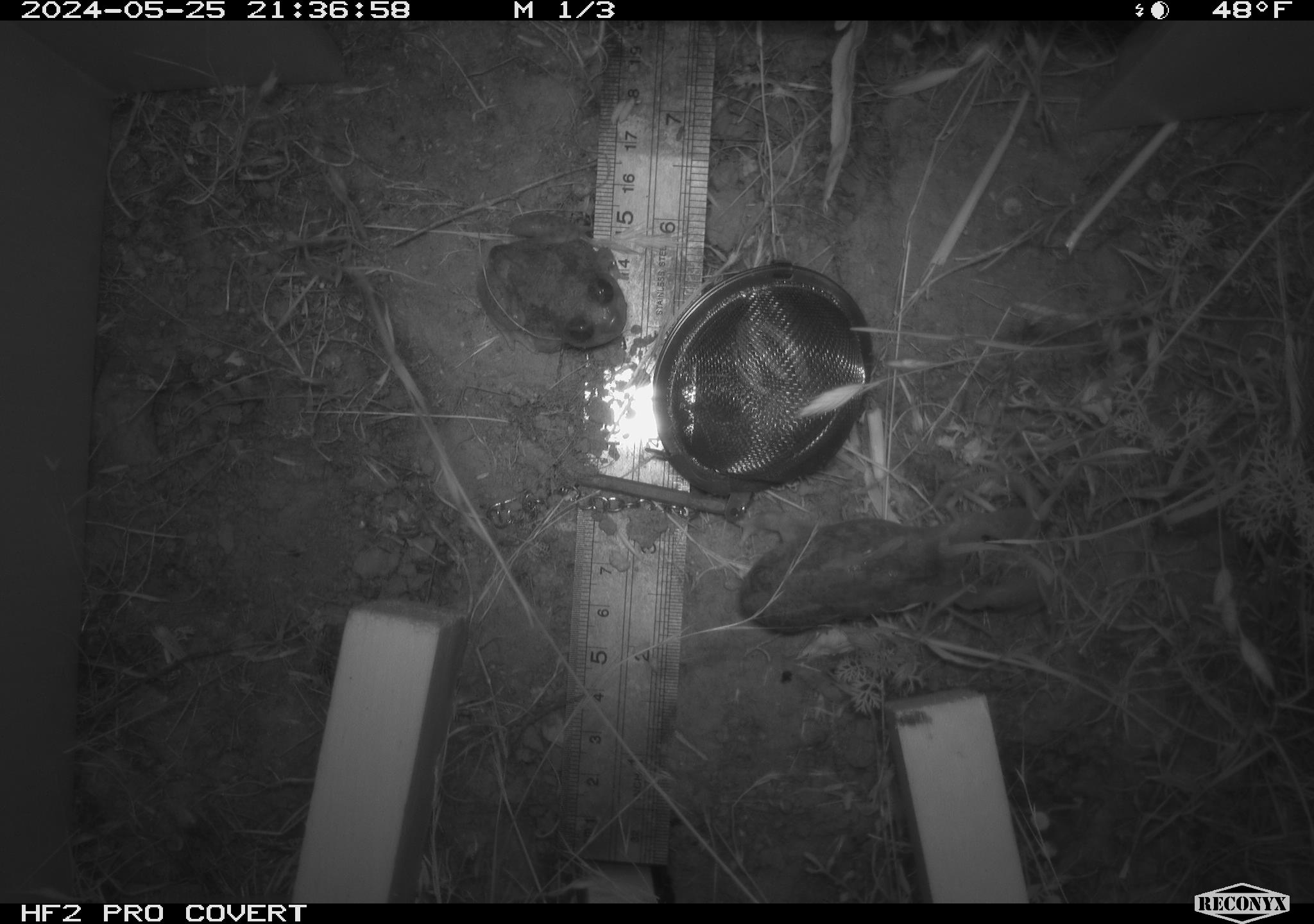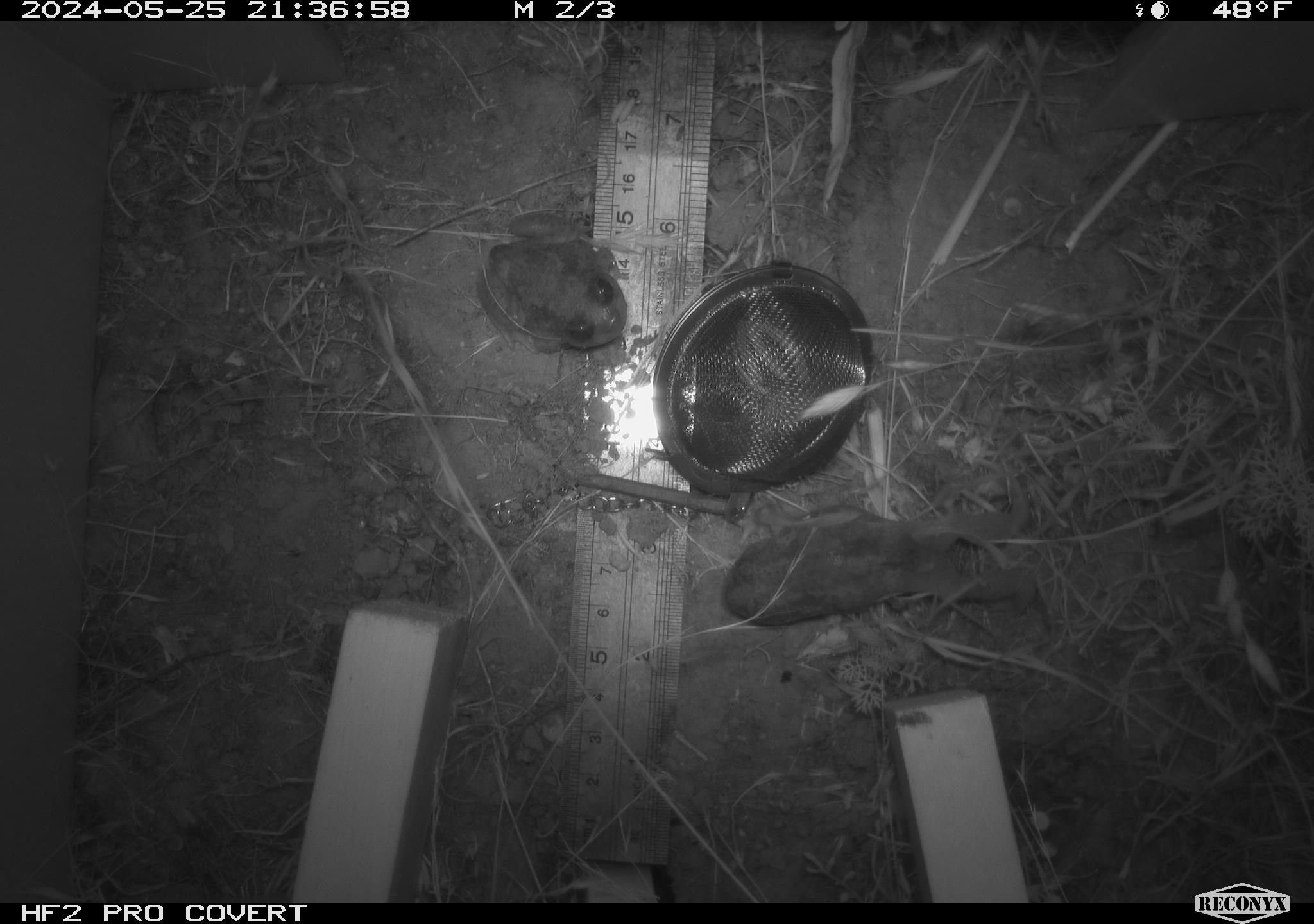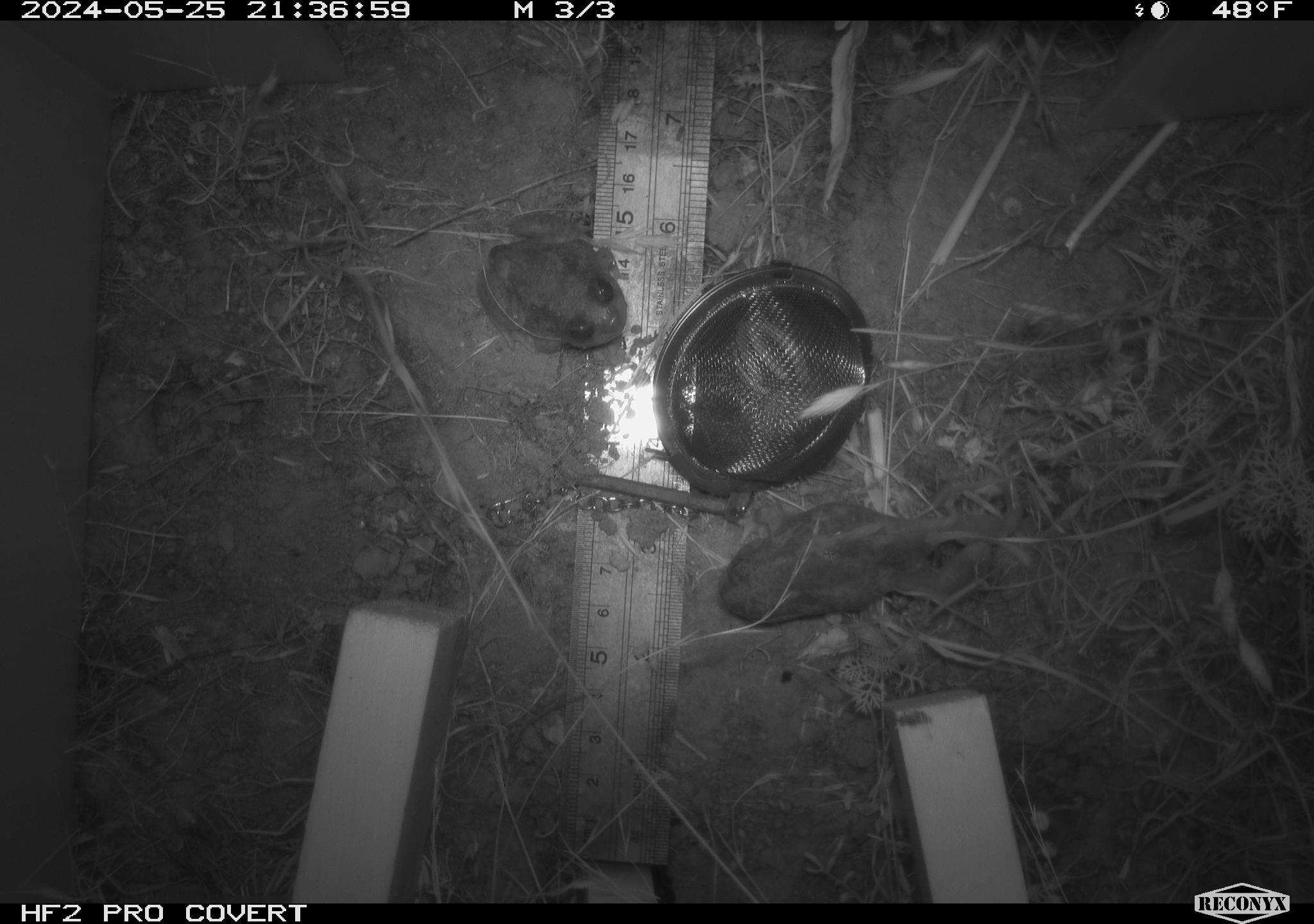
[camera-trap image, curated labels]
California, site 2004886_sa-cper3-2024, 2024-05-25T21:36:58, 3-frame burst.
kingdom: Animalia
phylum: Chordata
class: Amphibia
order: Anura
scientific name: Anura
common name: frogs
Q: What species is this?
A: Frogs (Anura).